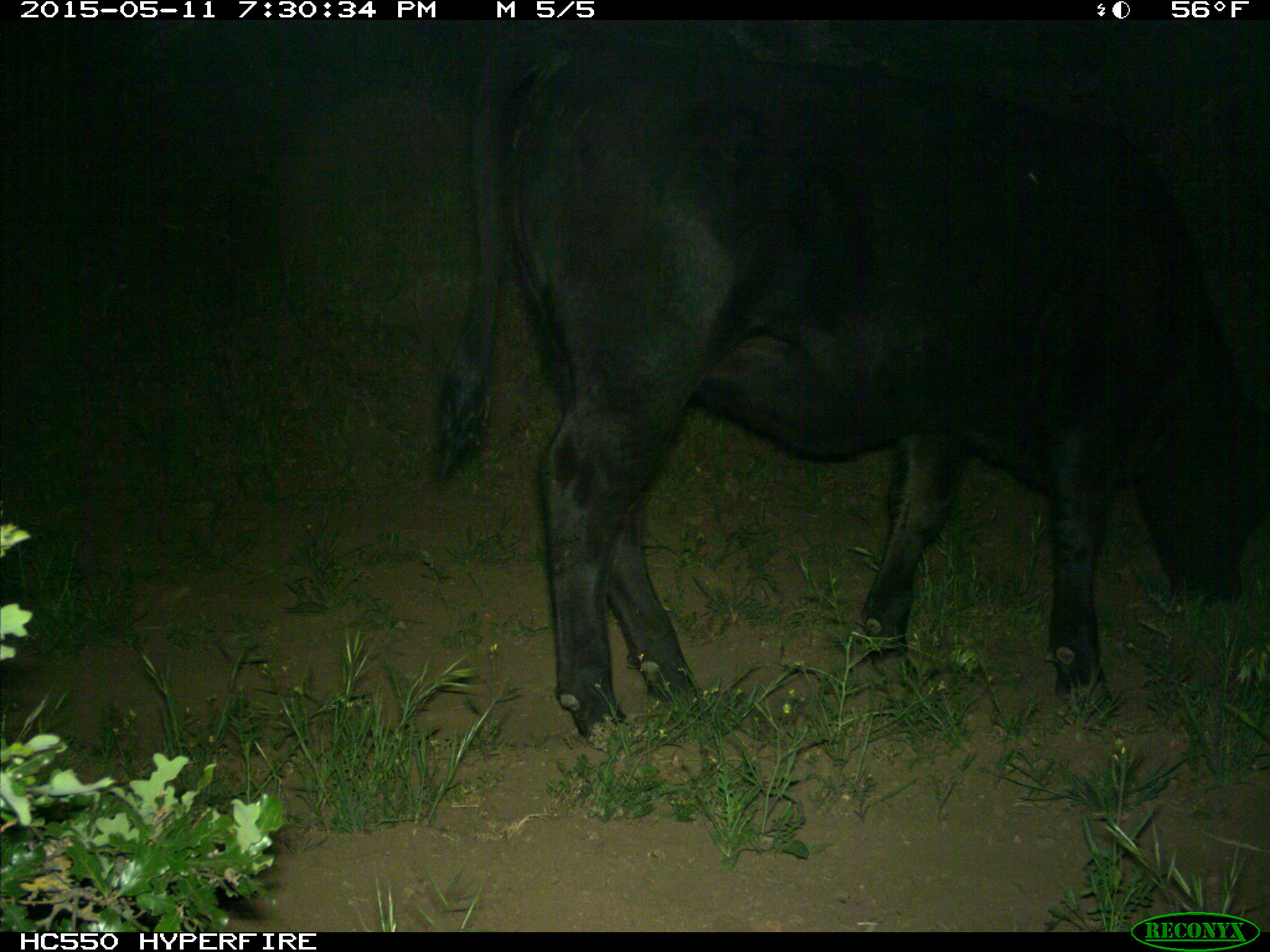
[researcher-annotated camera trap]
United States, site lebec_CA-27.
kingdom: Animalia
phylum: Chordata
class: Mammalia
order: Artiodactyla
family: Bovidae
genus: Bos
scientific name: Bos taurus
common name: domestic cow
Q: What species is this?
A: Bos taurus (domestic cow).